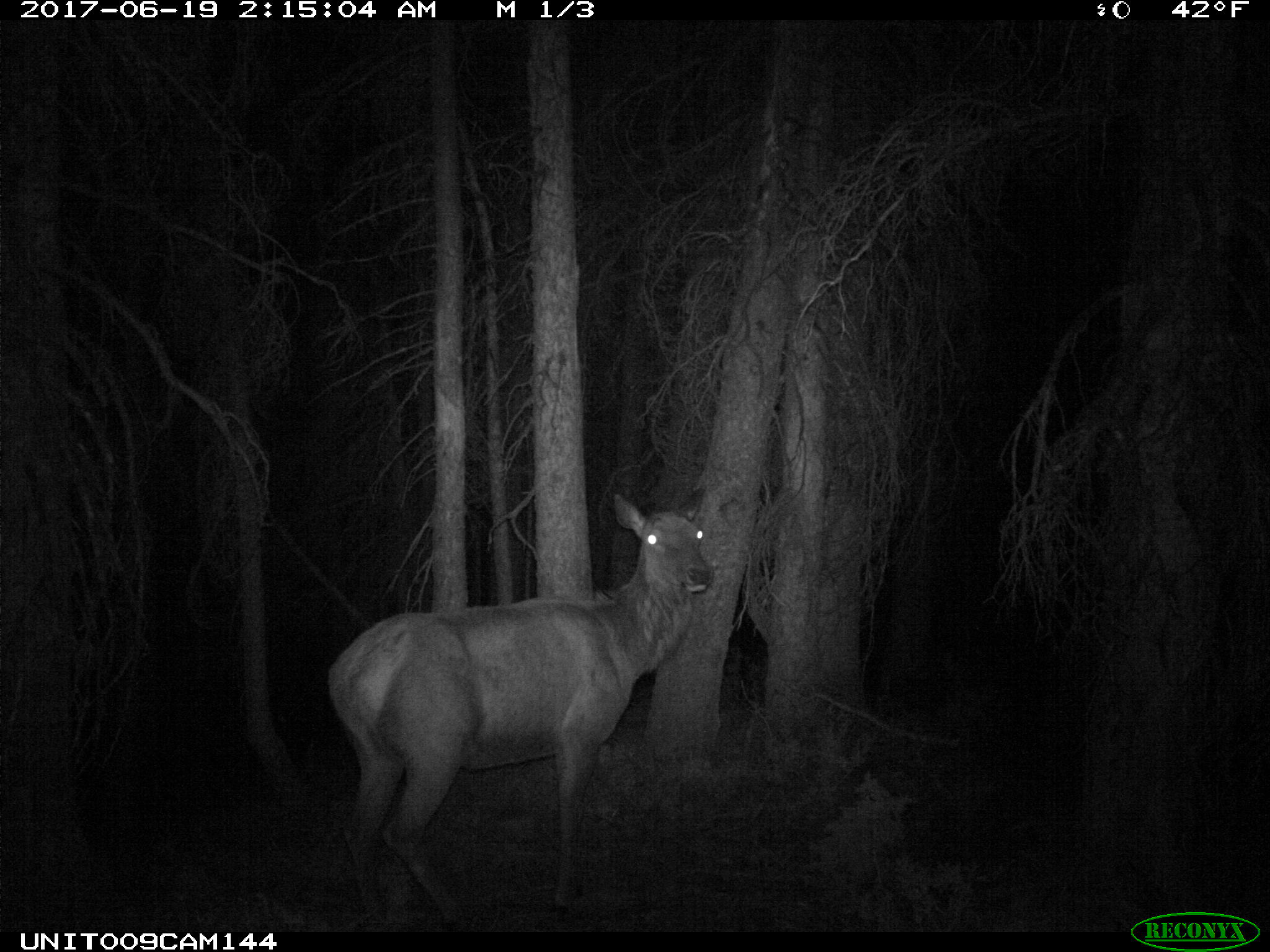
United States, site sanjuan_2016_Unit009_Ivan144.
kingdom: Animalia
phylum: Chordata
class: Mammalia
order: Artiodactyla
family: Cervidae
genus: Cervus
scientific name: Cervus elaphus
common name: red deer